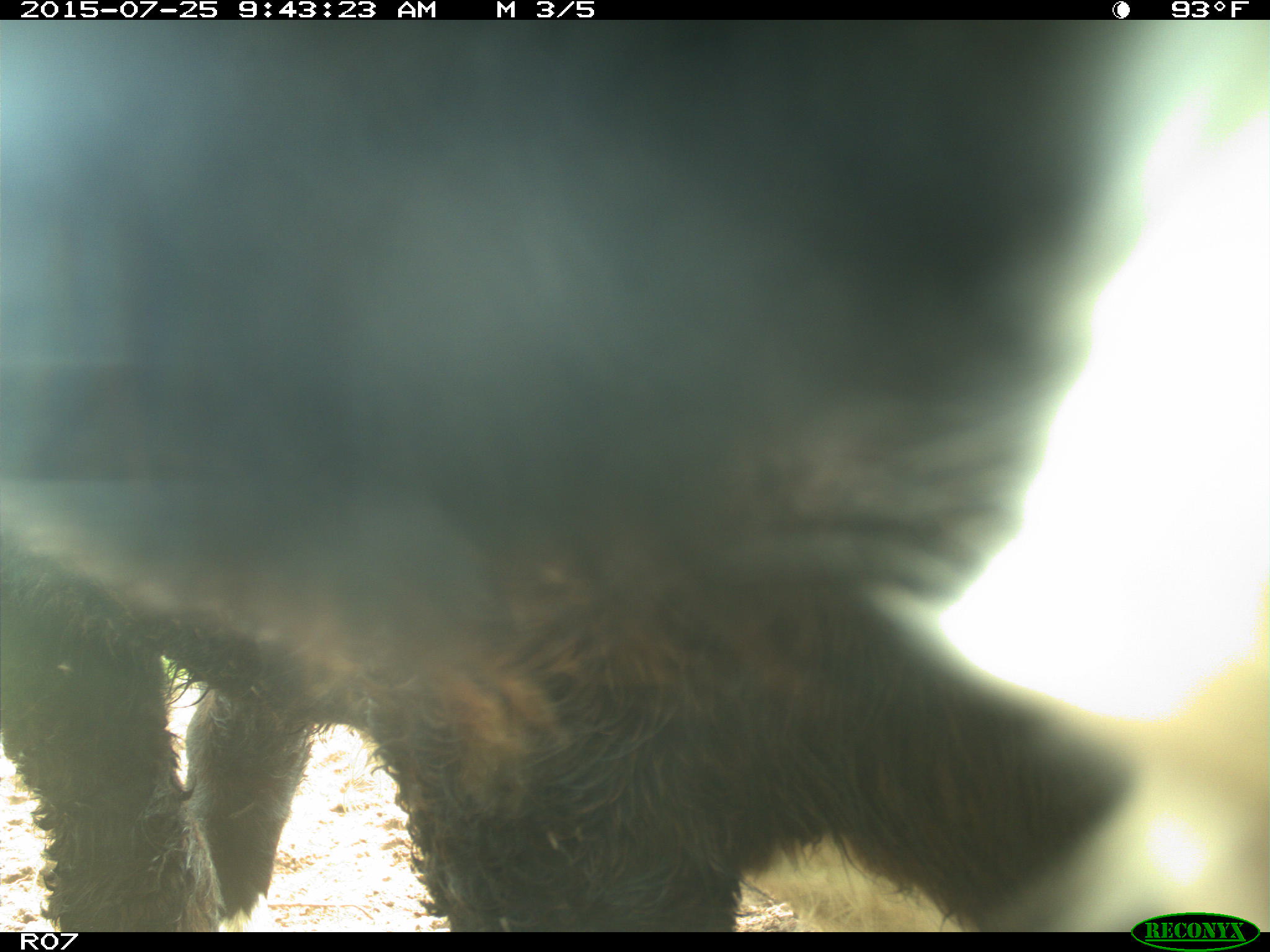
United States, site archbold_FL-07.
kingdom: Animalia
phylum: Chordata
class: Mammalia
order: Artiodactyla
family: Bovidae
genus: Bos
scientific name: Bos taurus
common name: domestic cow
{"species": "Bos taurus (domestic cow)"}